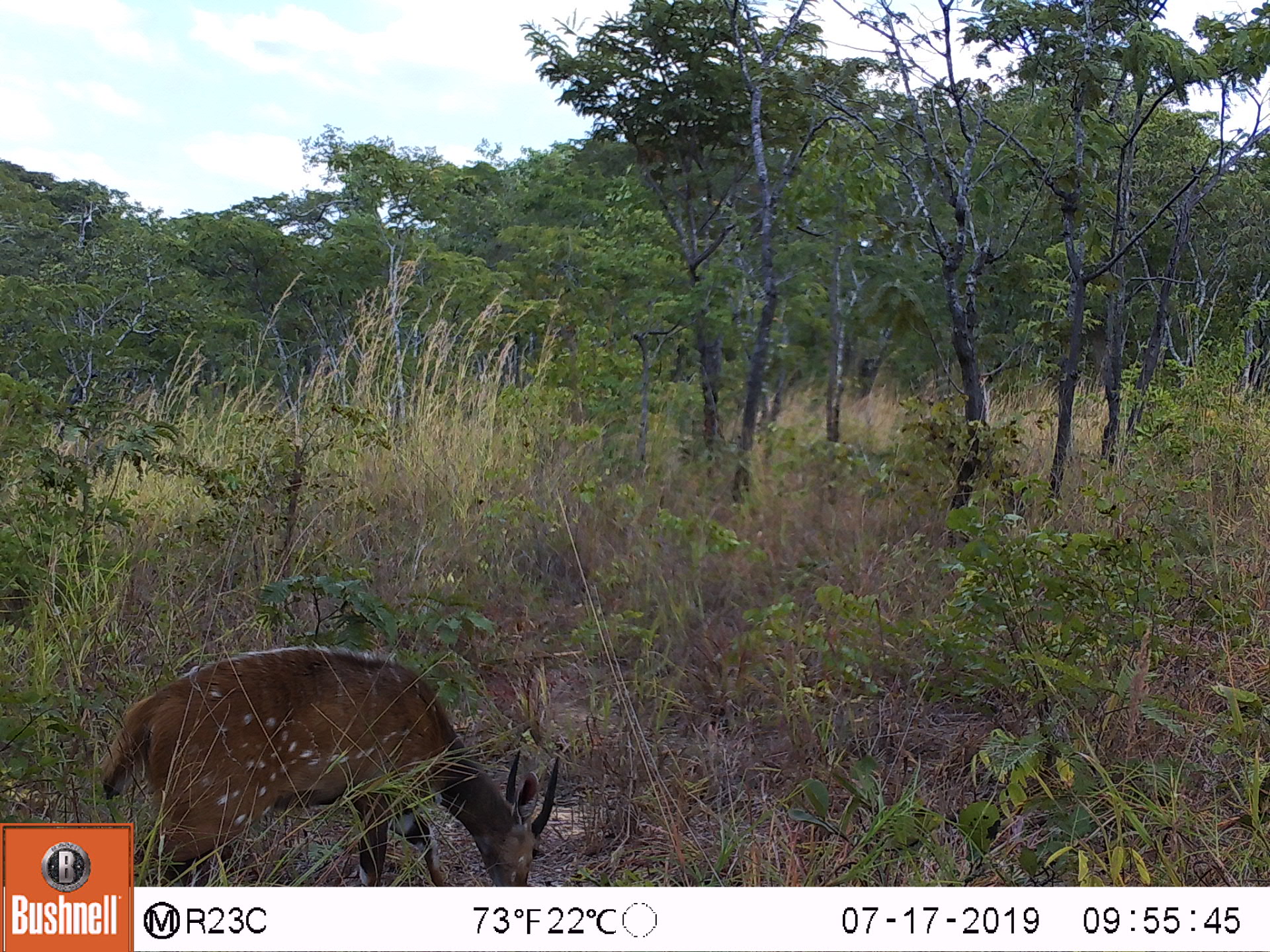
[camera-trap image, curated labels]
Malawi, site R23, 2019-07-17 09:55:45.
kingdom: Animalia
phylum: Chordata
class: Mammalia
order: Artiodactyla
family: Bovidae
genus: Tragelaphus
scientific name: Tragelaphus sylvaticus sylvaticus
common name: cape bushbuck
Cape bushbuck (Tragelaphus sylvaticus sylvaticus), count 1.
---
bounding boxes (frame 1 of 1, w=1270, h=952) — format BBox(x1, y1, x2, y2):
cape bushbuck: BBox(135, 644, 559, 883)